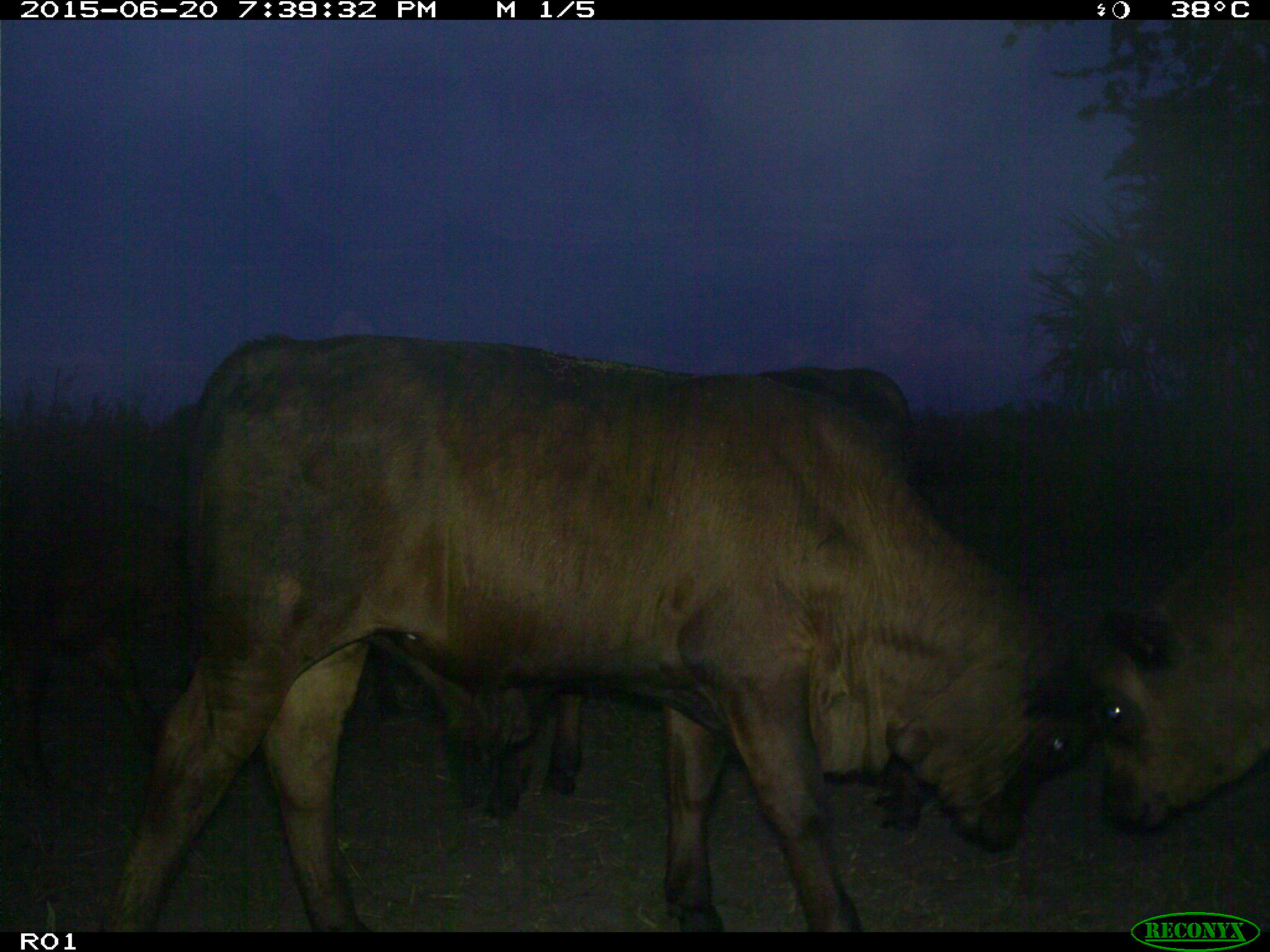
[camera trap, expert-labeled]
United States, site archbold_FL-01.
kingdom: Animalia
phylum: Chordata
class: Mammalia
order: Artiodactyla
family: Bovidae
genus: Bos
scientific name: Bos taurus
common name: domestic cow